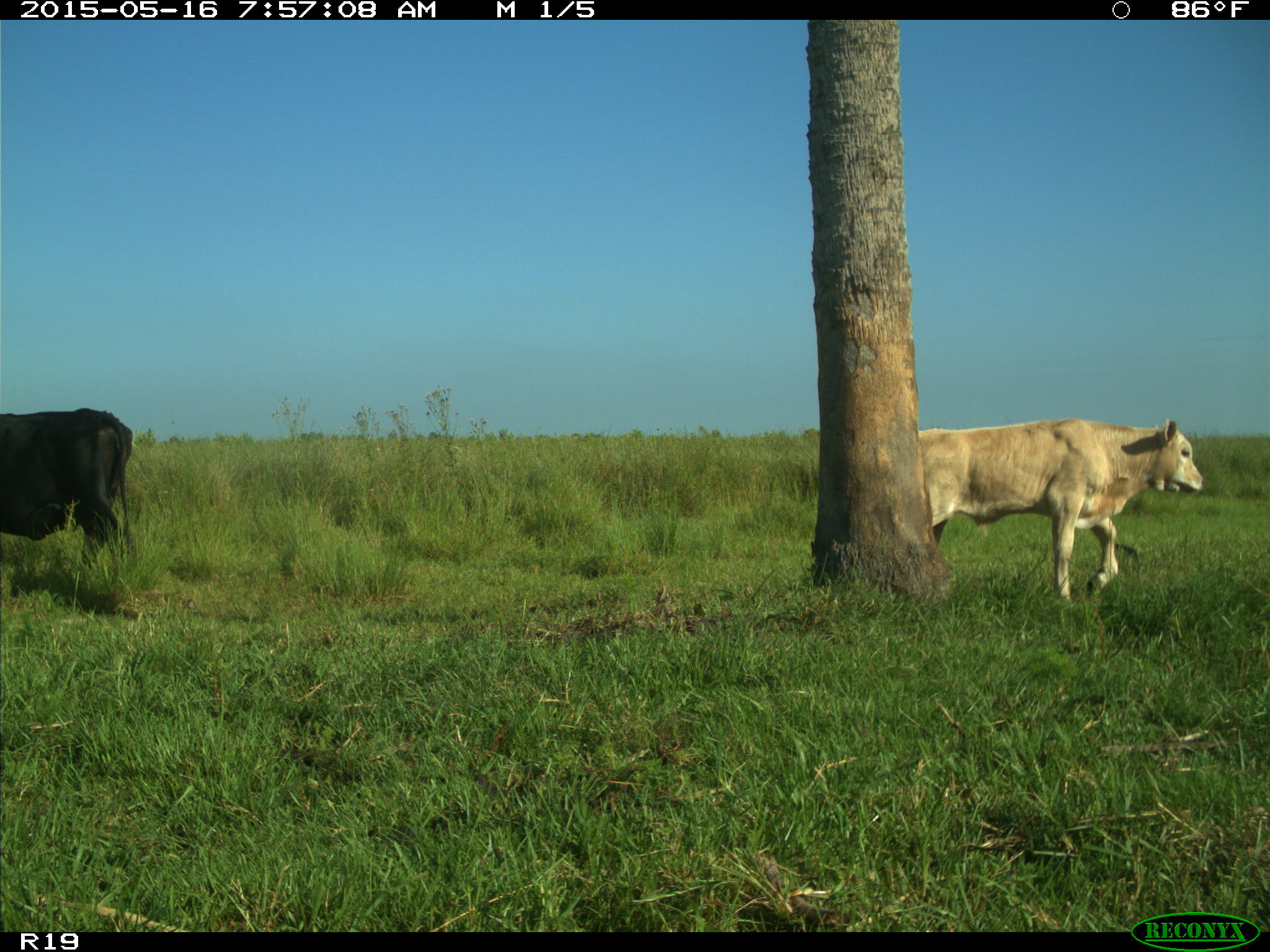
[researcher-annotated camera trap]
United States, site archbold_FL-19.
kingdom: Animalia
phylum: Chordata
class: Mammalia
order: Artiodactyla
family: Bovidae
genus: Bos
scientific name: Bos taurus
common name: domestic cow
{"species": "Bos taurus (domestic cow)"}